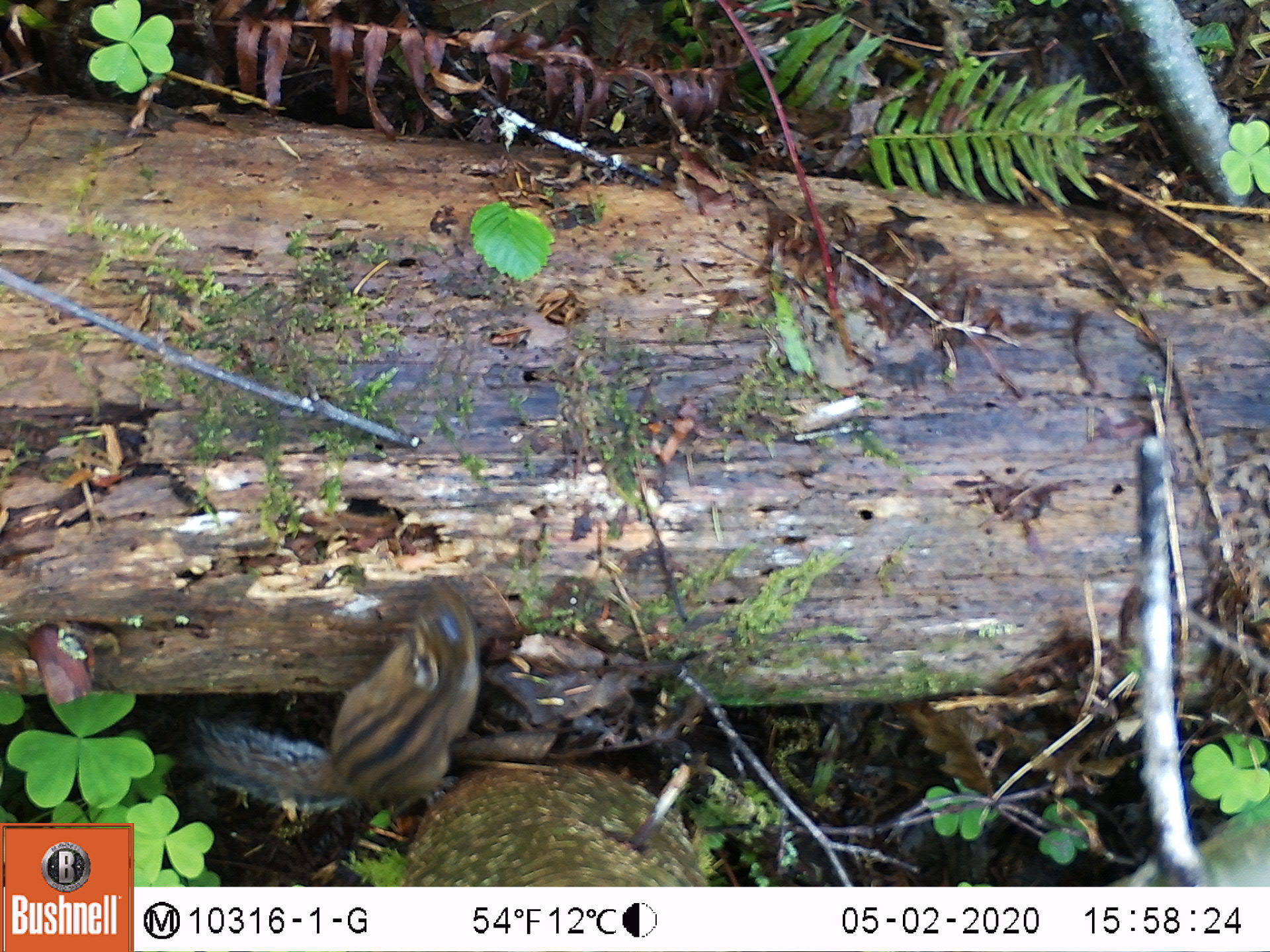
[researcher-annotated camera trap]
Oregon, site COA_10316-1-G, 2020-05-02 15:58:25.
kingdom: Animalia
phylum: Chordata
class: Mammalia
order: Rodentia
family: Sciuridae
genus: Neotamias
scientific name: Neotamias townsendii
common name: townsend's chipmunk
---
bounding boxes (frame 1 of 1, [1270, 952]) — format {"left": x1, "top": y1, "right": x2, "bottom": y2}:
townsend's chipmunk: {"left": 181, "top": 578, "right": 493, "bottom": 819}